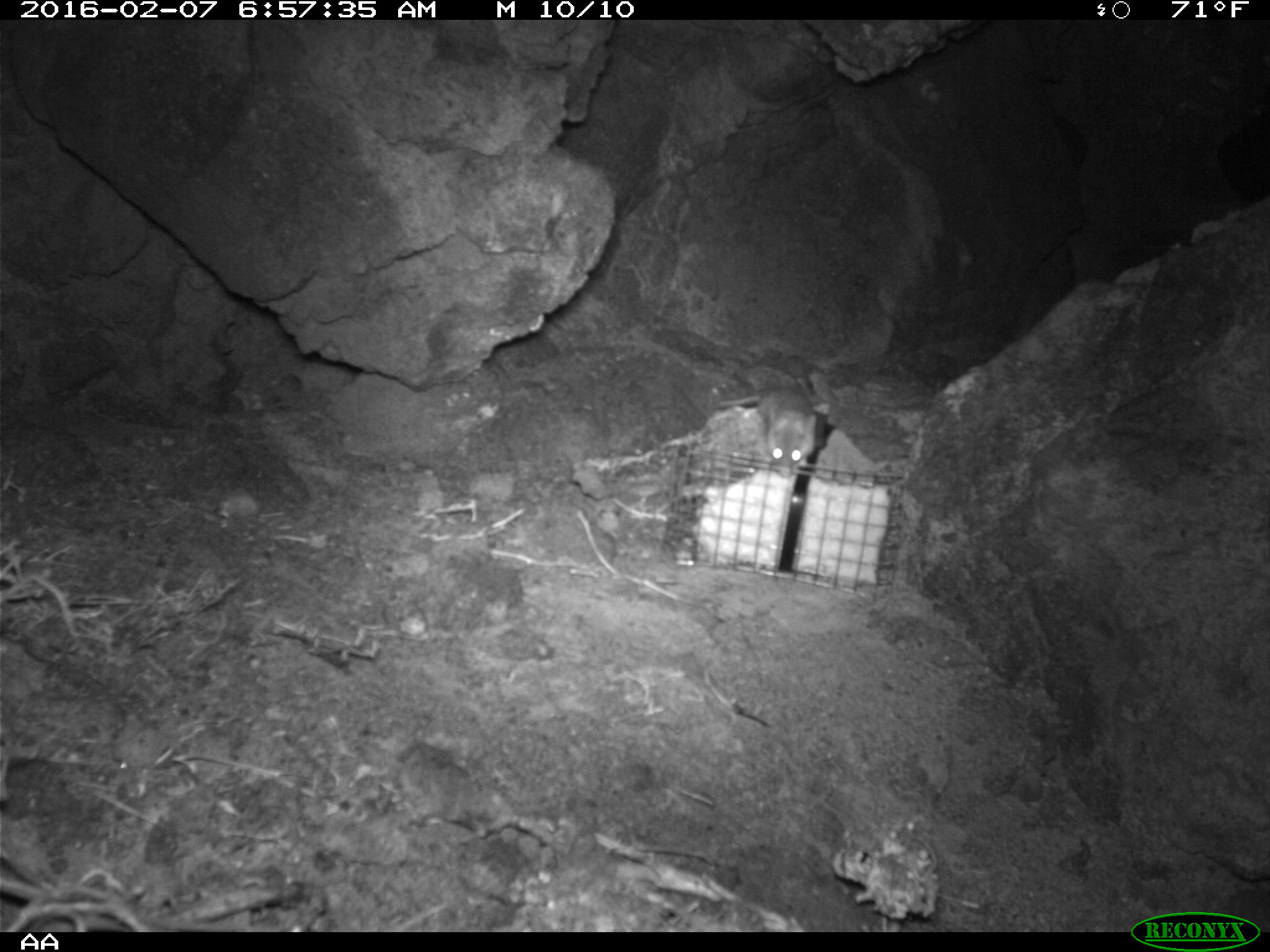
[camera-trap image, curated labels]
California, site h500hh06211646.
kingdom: Animalia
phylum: Chordata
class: Mammalia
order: Rodentia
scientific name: Rodentia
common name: rodent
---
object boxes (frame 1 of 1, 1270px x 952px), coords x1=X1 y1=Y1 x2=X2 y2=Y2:
rodent: x1=707 y1=384 x2=819 y2=475